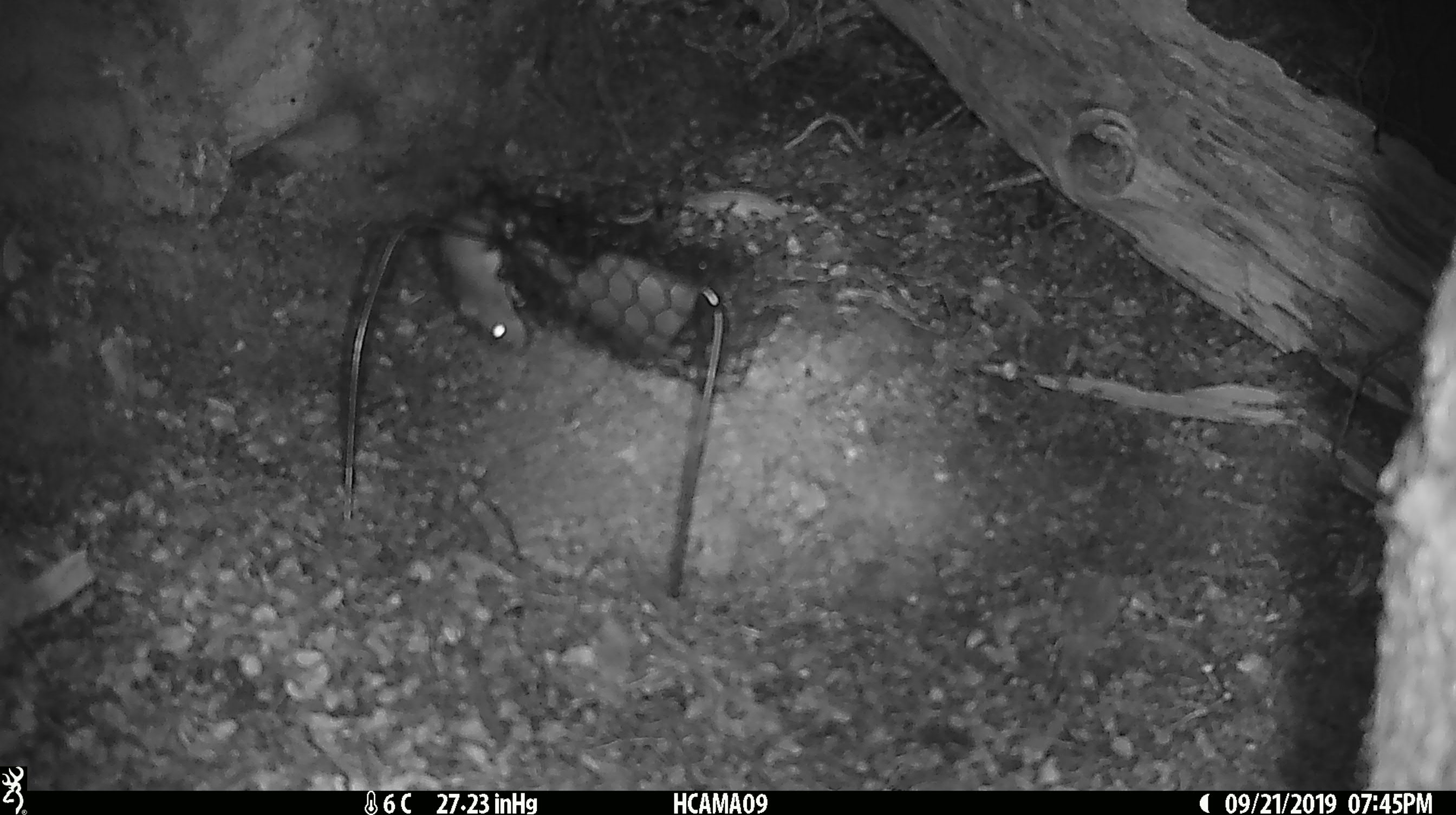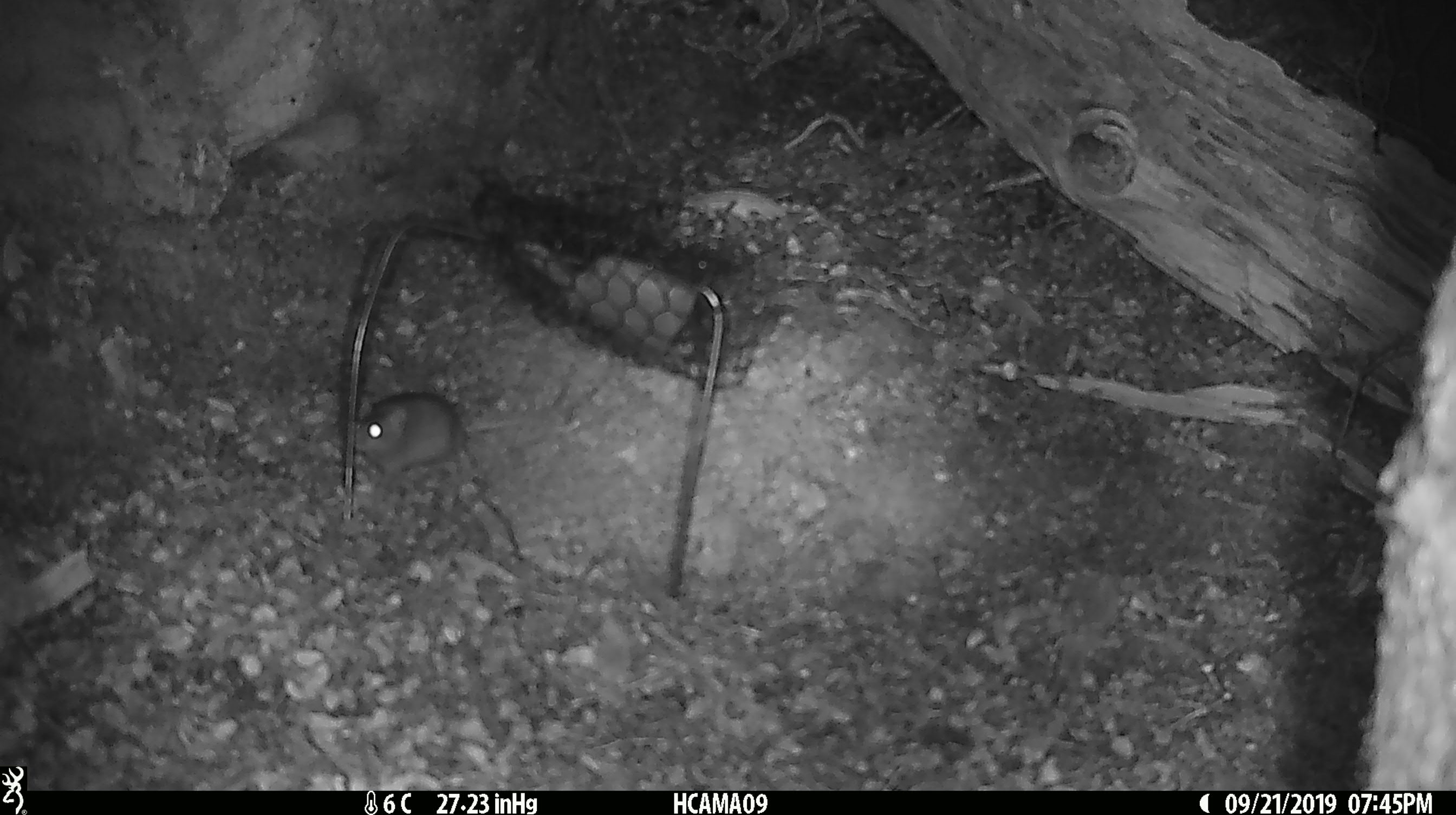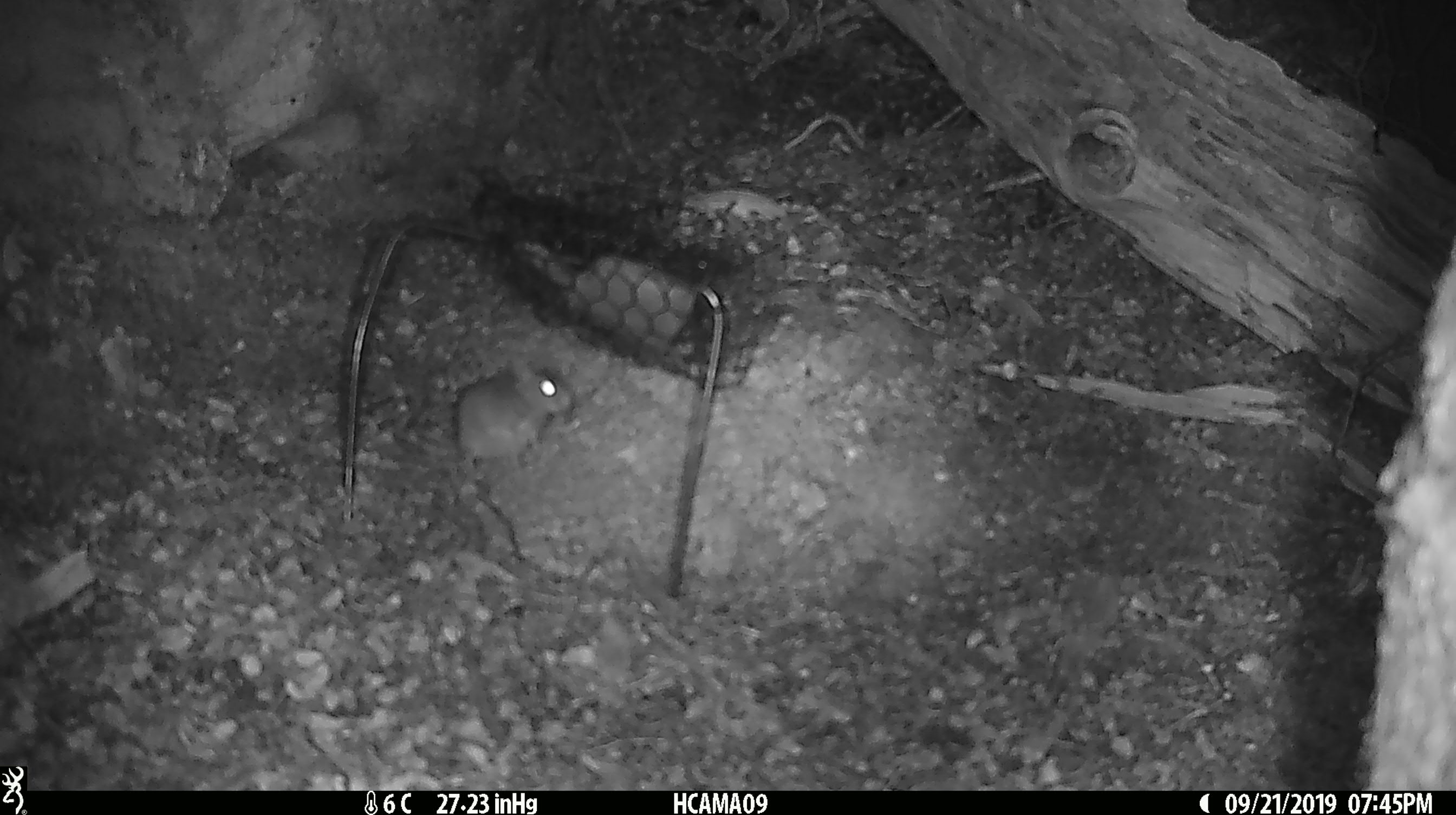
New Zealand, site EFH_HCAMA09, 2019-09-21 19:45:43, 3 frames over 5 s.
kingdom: Animalia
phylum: Chordata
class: Mammalia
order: Rodentia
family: Muridae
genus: Mus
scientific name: Mus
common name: mouse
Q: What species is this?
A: Mouse (Mus).